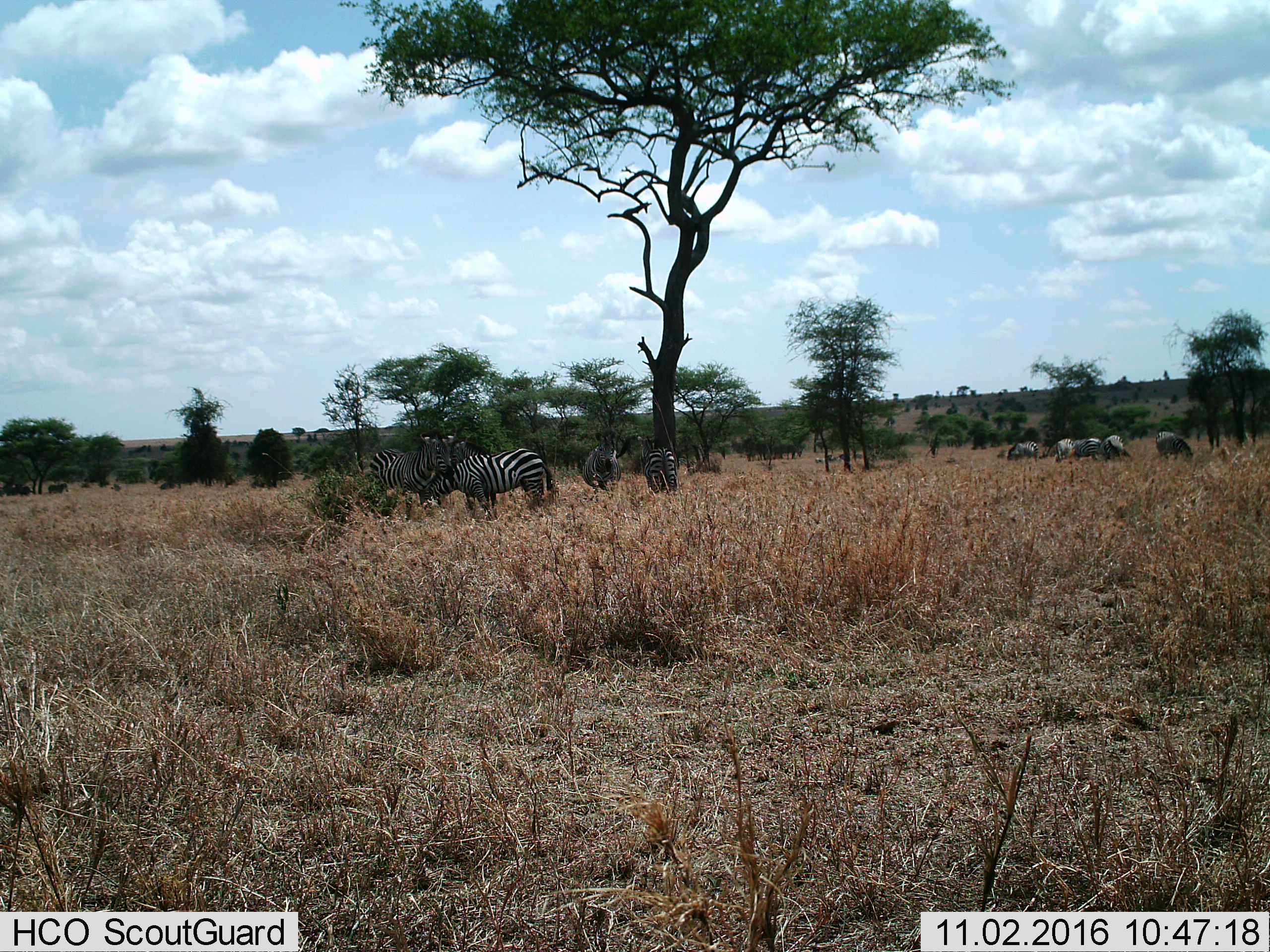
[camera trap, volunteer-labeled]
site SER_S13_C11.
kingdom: Animalia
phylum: Chordata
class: Mammalia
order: Perissodactyla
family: Equidae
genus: Equus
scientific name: Equus quagga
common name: plains zebra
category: zebraplains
Zebraplains (plains zebra) (Equus quagga), count 10. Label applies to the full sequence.